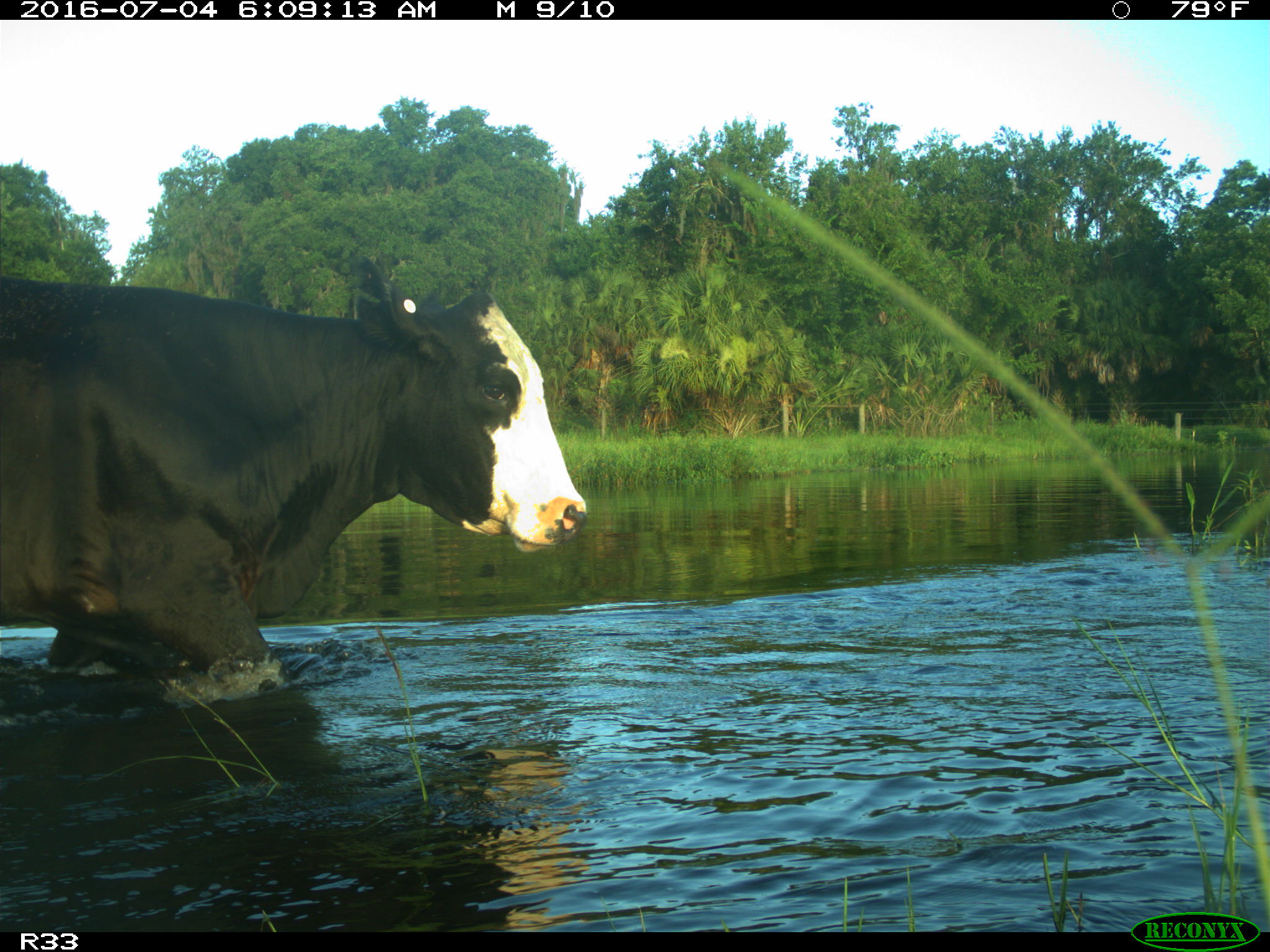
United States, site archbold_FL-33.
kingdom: Animalia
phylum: Chordata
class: Mammalia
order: Artiodactyla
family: Bovidae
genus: Bos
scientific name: Bos taurus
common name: domestic cow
Bos taurus (domestic cow).